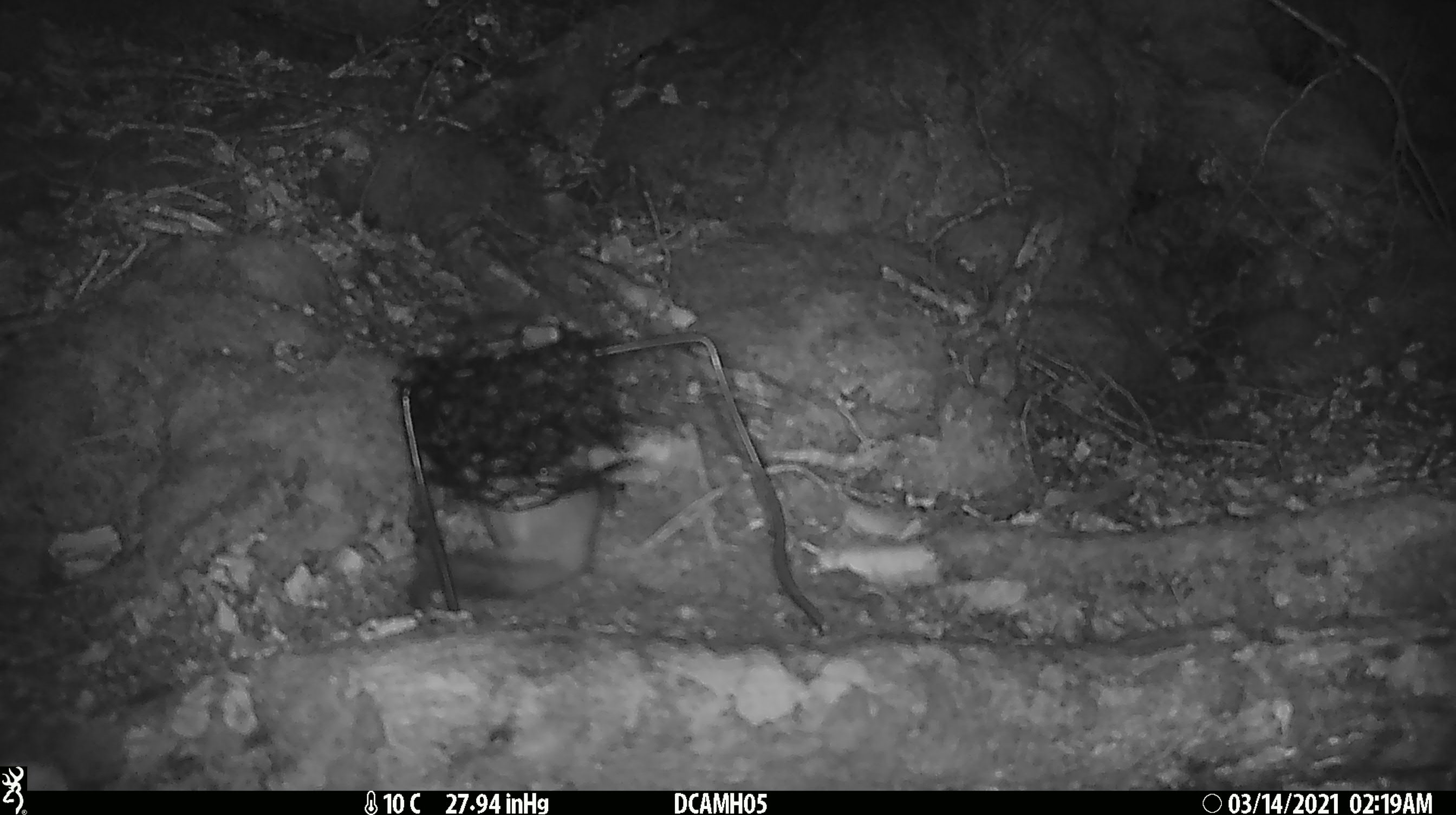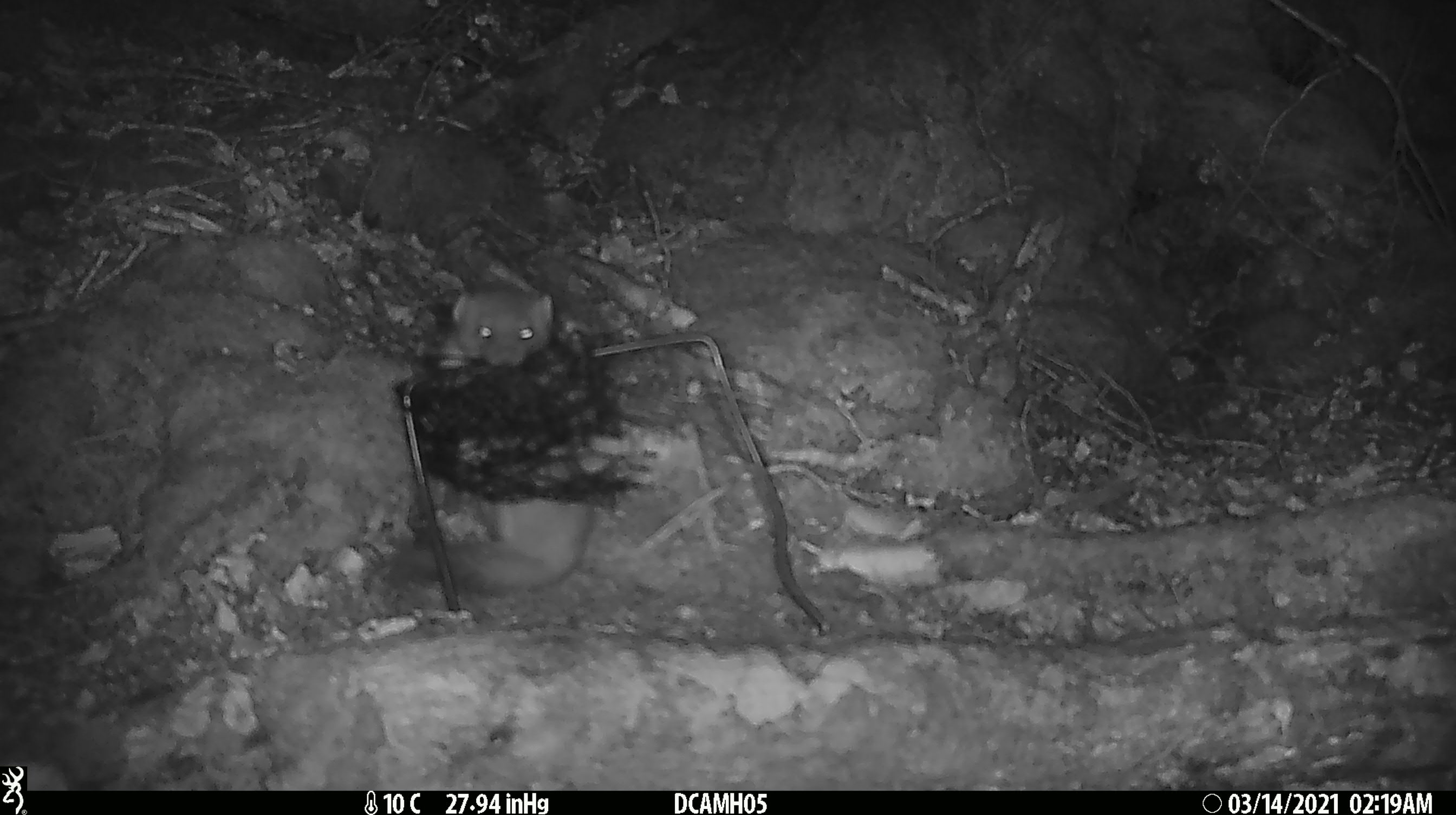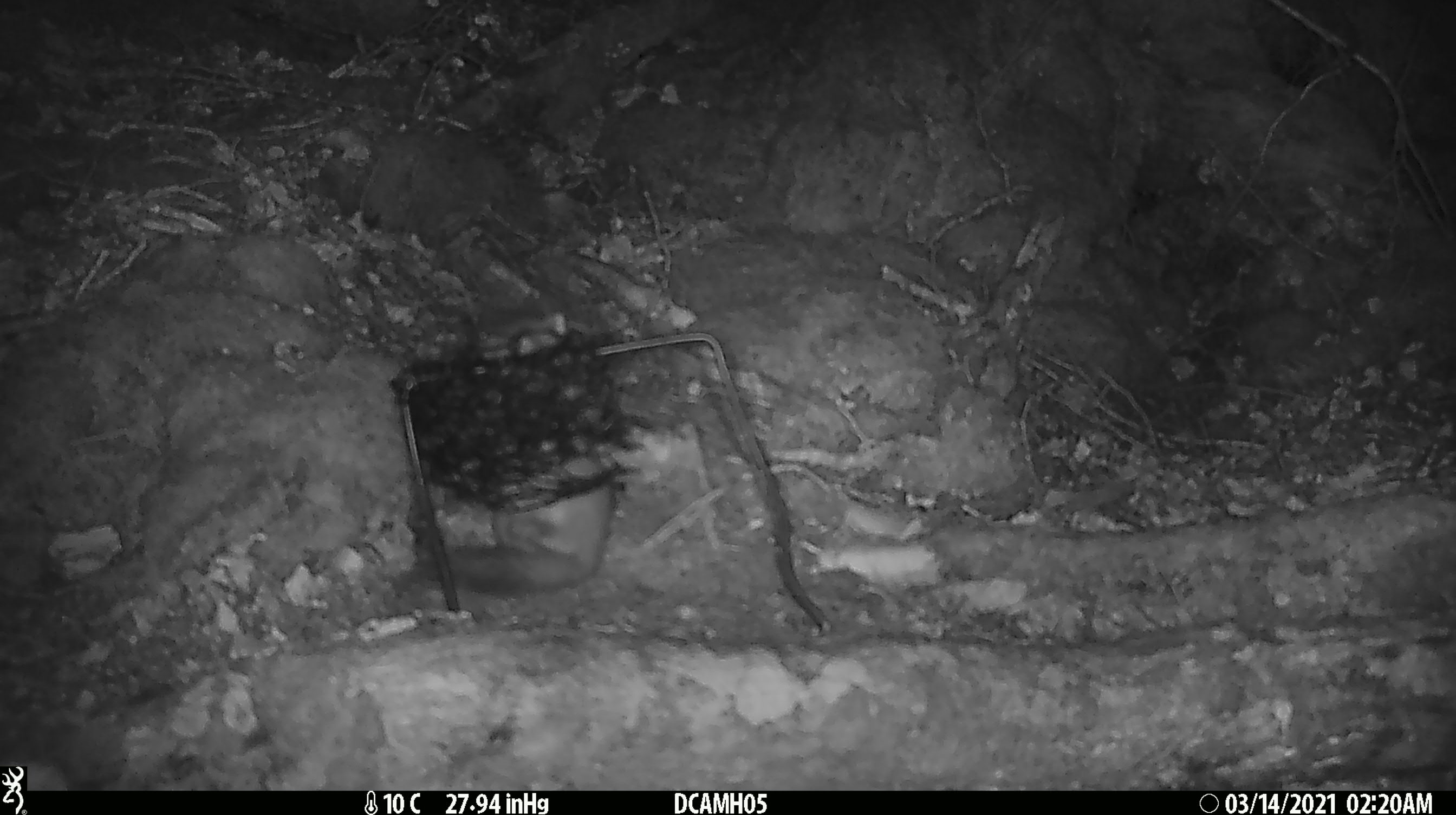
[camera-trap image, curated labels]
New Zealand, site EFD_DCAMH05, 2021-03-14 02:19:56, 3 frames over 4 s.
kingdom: Animalia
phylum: Chordata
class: Mammalia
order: Carnivora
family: Mustelidae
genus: Mustela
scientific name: Mustela erminea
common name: stoat